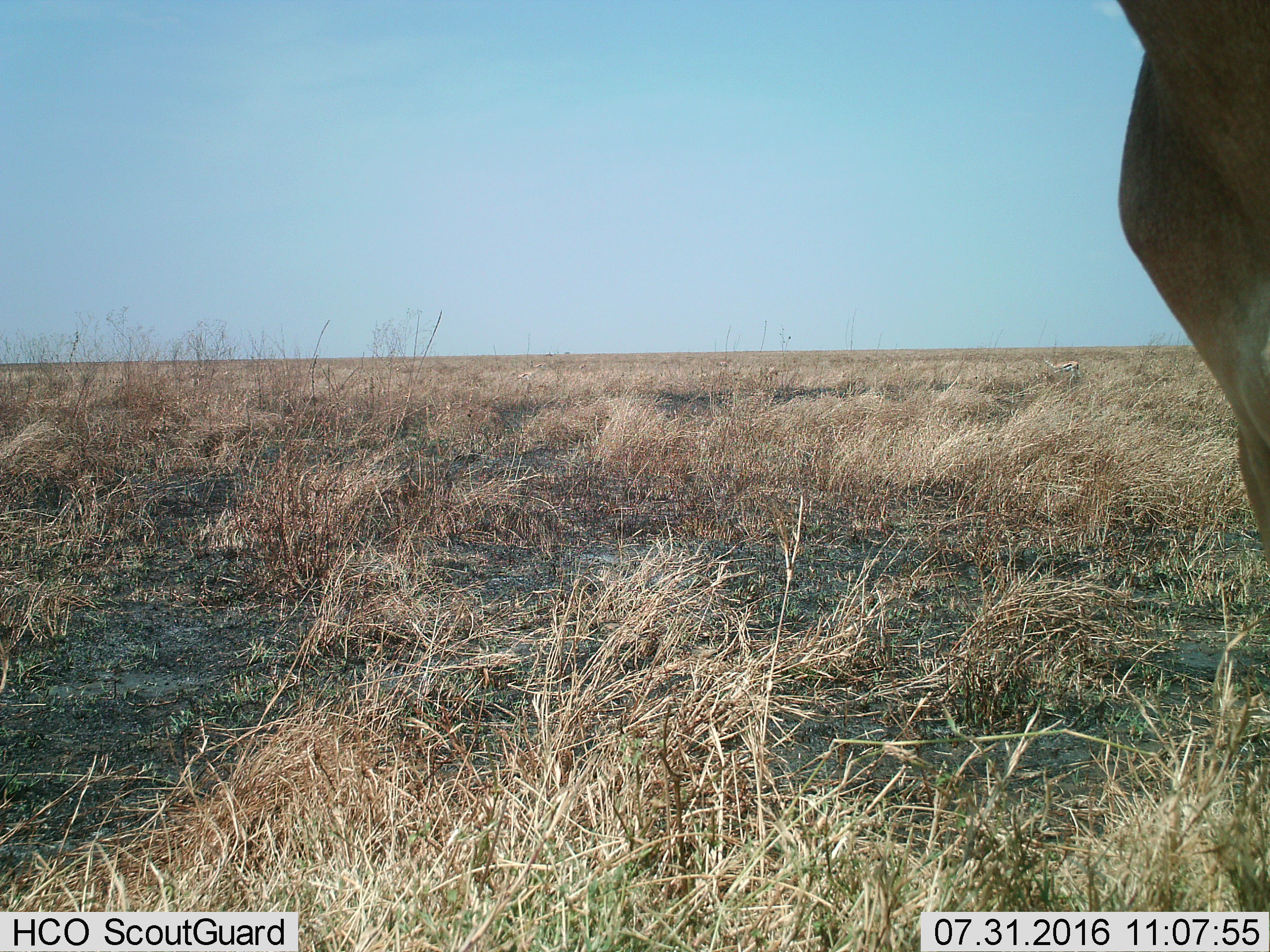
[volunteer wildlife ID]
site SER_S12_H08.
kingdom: Animalia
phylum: Chordata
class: Mammalia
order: Artiodactyla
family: Bovidae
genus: Alcelaphus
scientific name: Alcelaphus buselaphus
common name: hartebeest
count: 1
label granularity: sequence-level